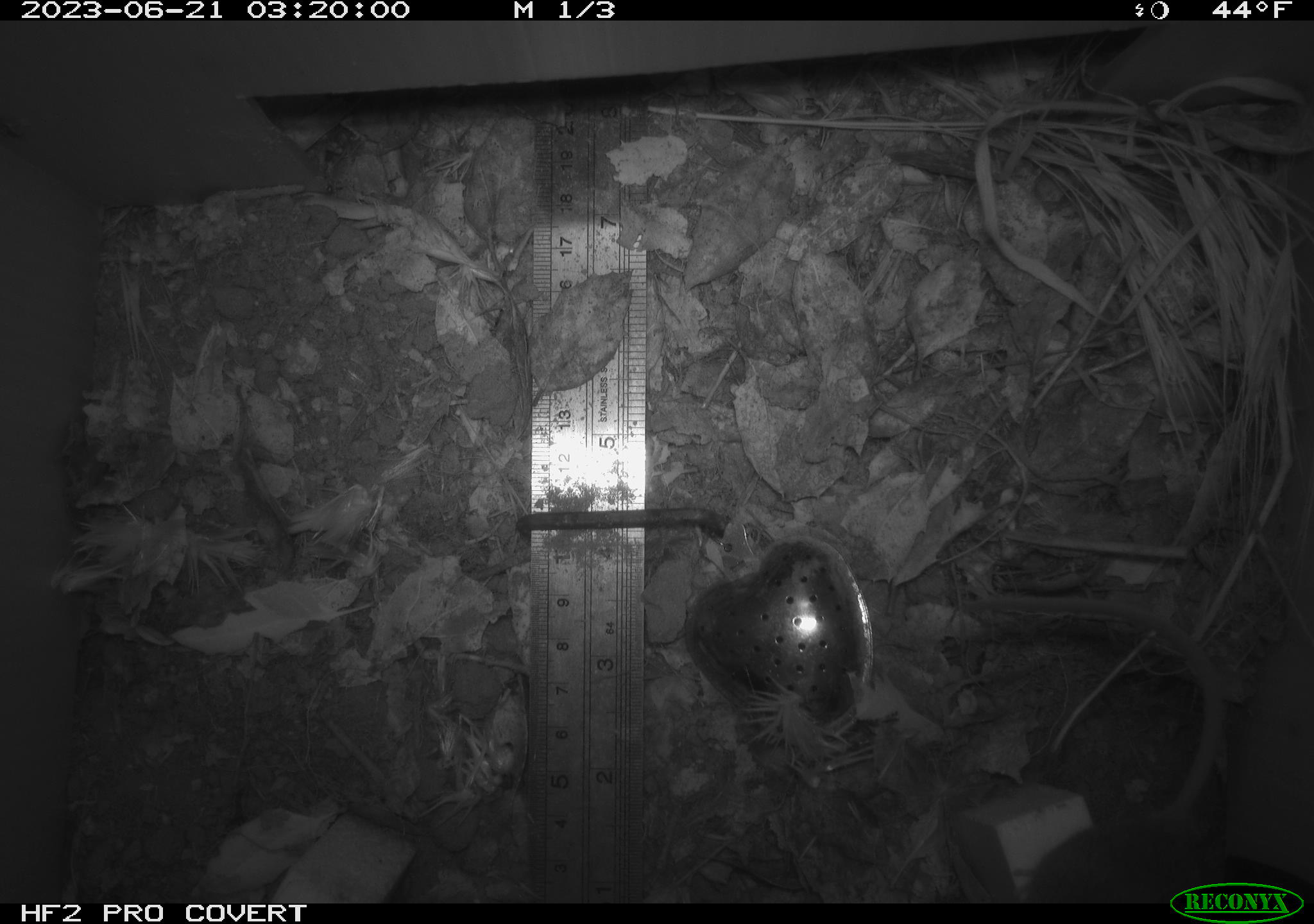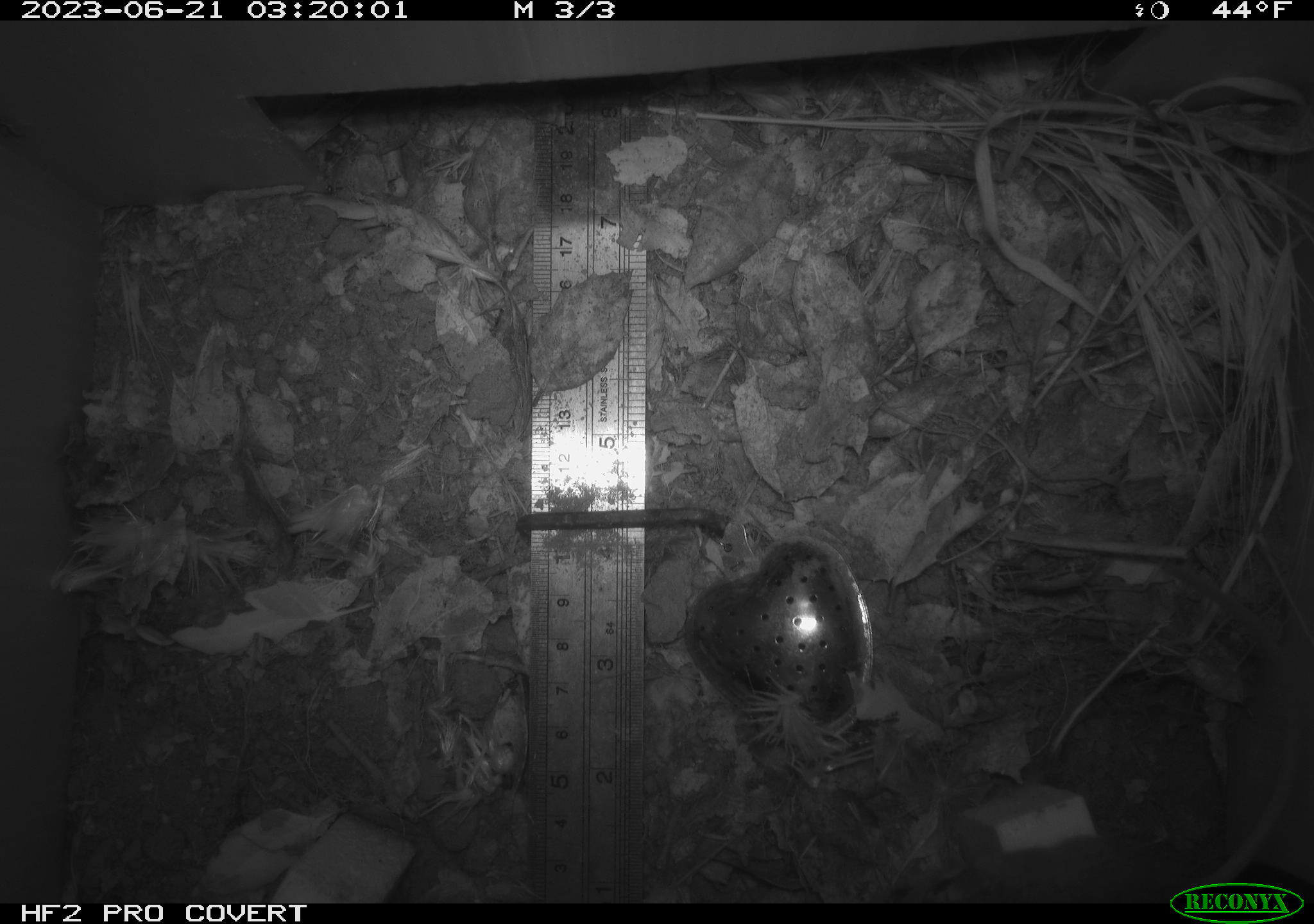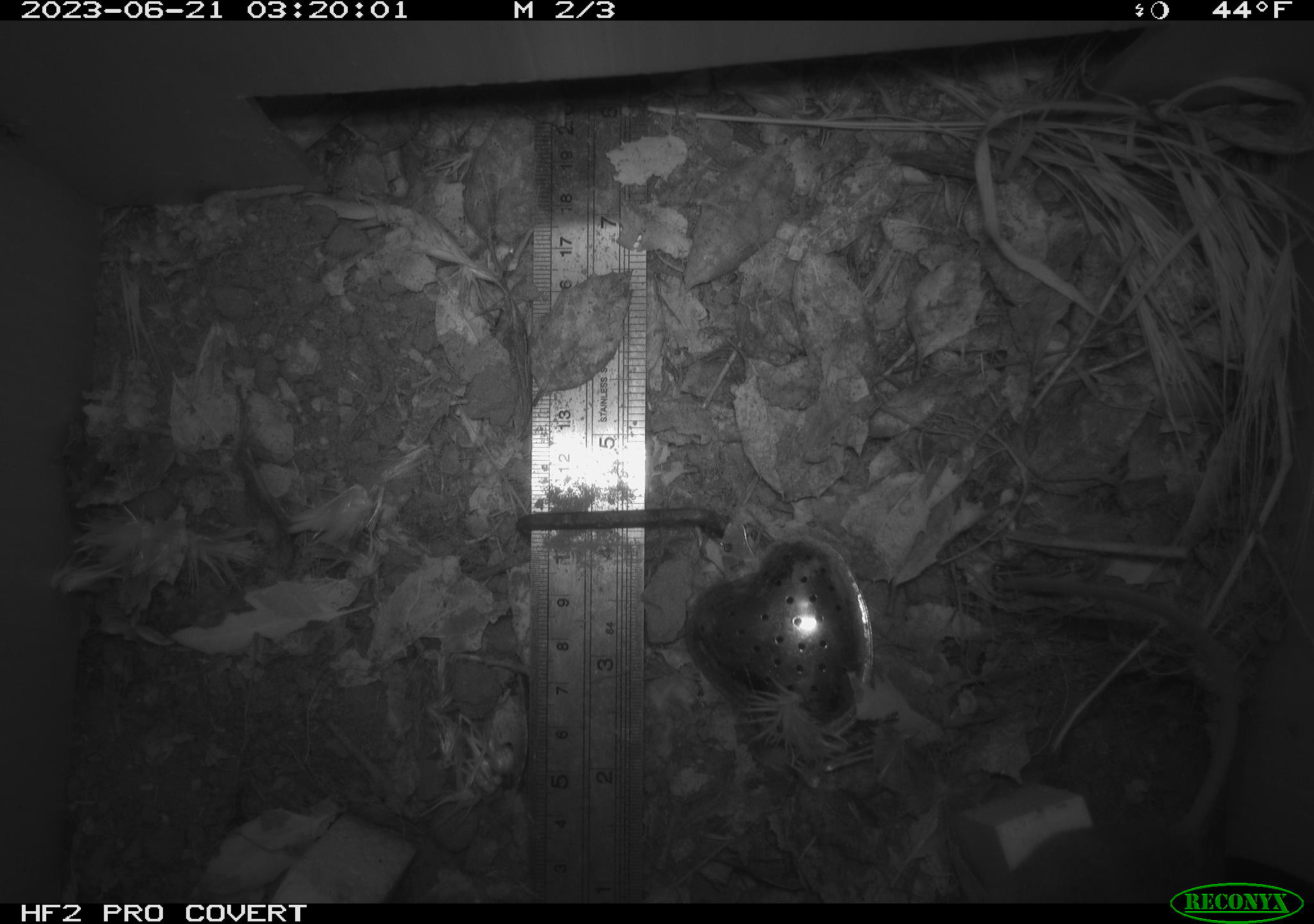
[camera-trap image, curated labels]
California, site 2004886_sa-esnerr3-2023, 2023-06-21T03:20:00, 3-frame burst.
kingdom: Animalia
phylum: Chordata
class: Mammalia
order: Rodentia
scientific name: Rodentia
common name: mouse species